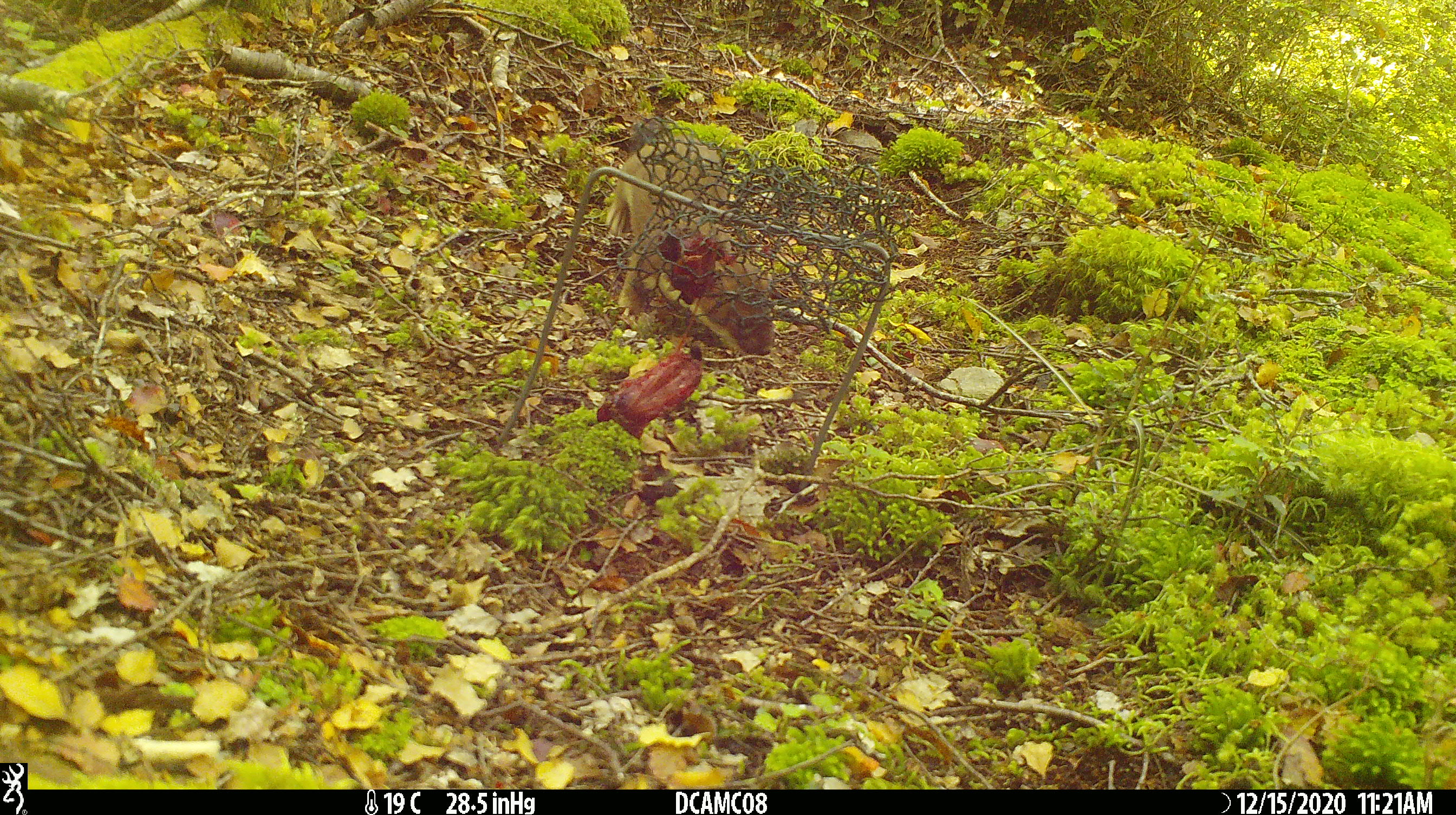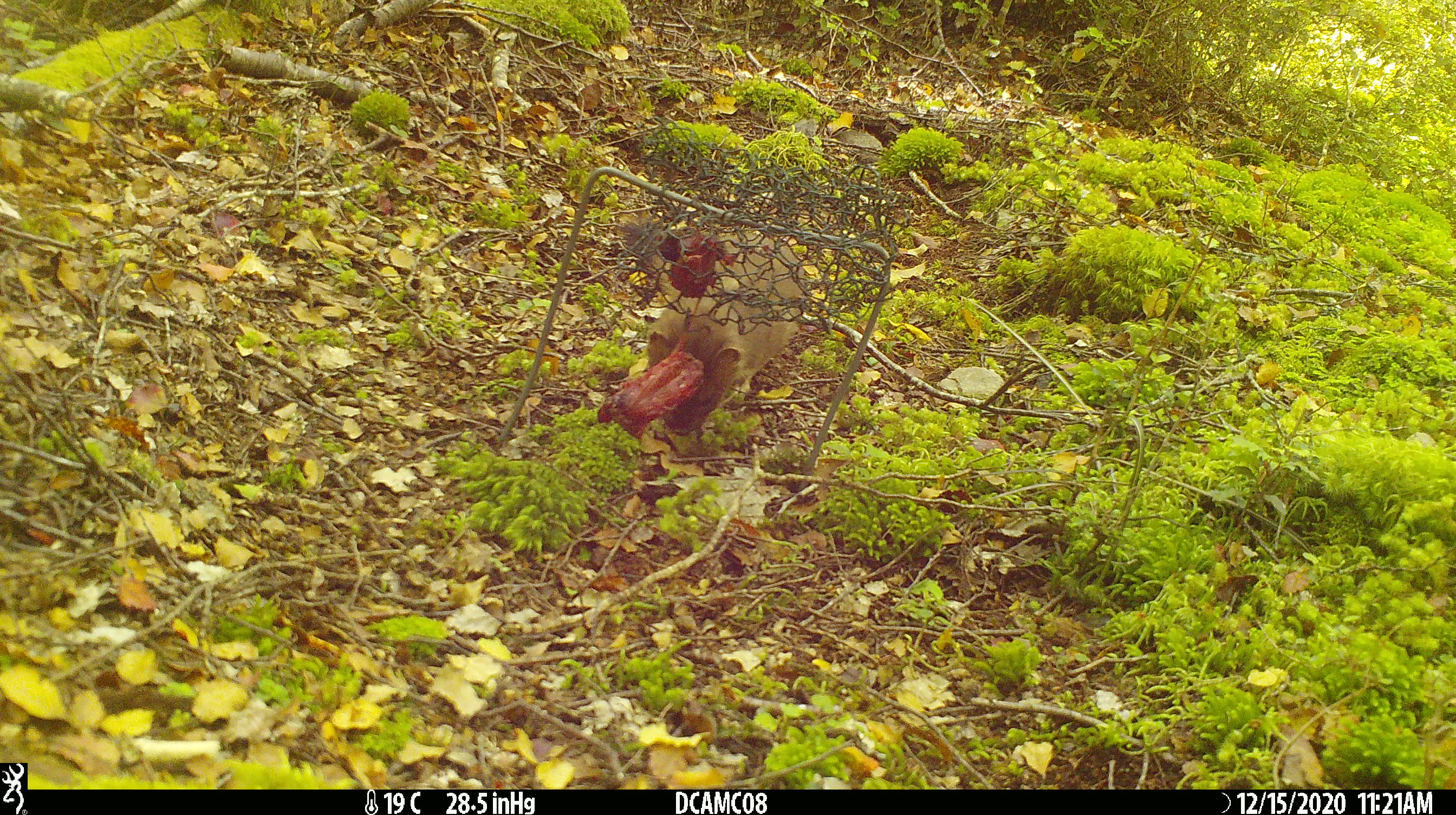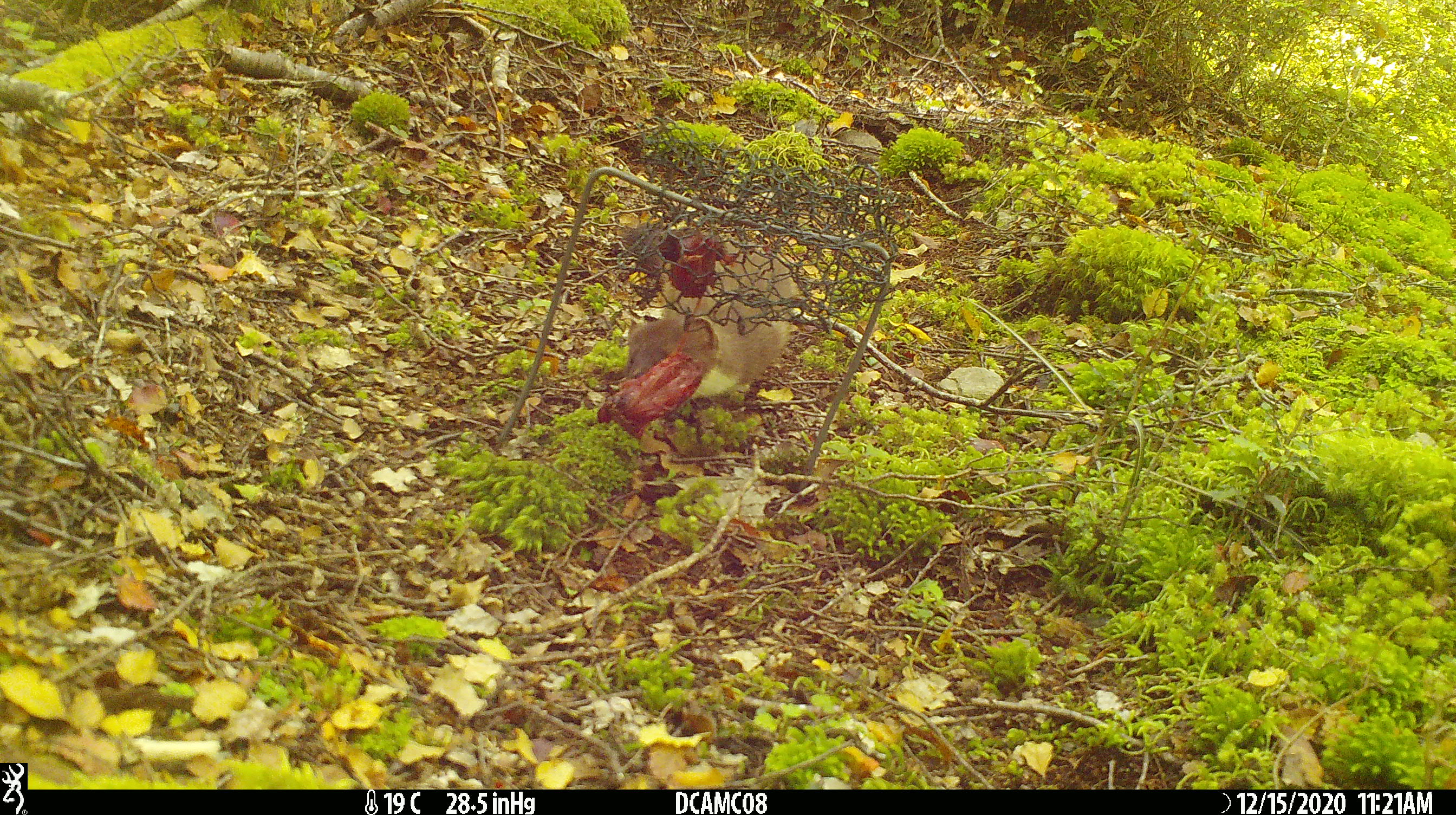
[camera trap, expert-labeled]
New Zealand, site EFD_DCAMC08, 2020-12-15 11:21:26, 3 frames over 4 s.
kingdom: Animalia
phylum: Chordata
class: Mammalia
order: Carnivora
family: Mustelidae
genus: Mustela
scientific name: Mustela erminea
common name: stoat